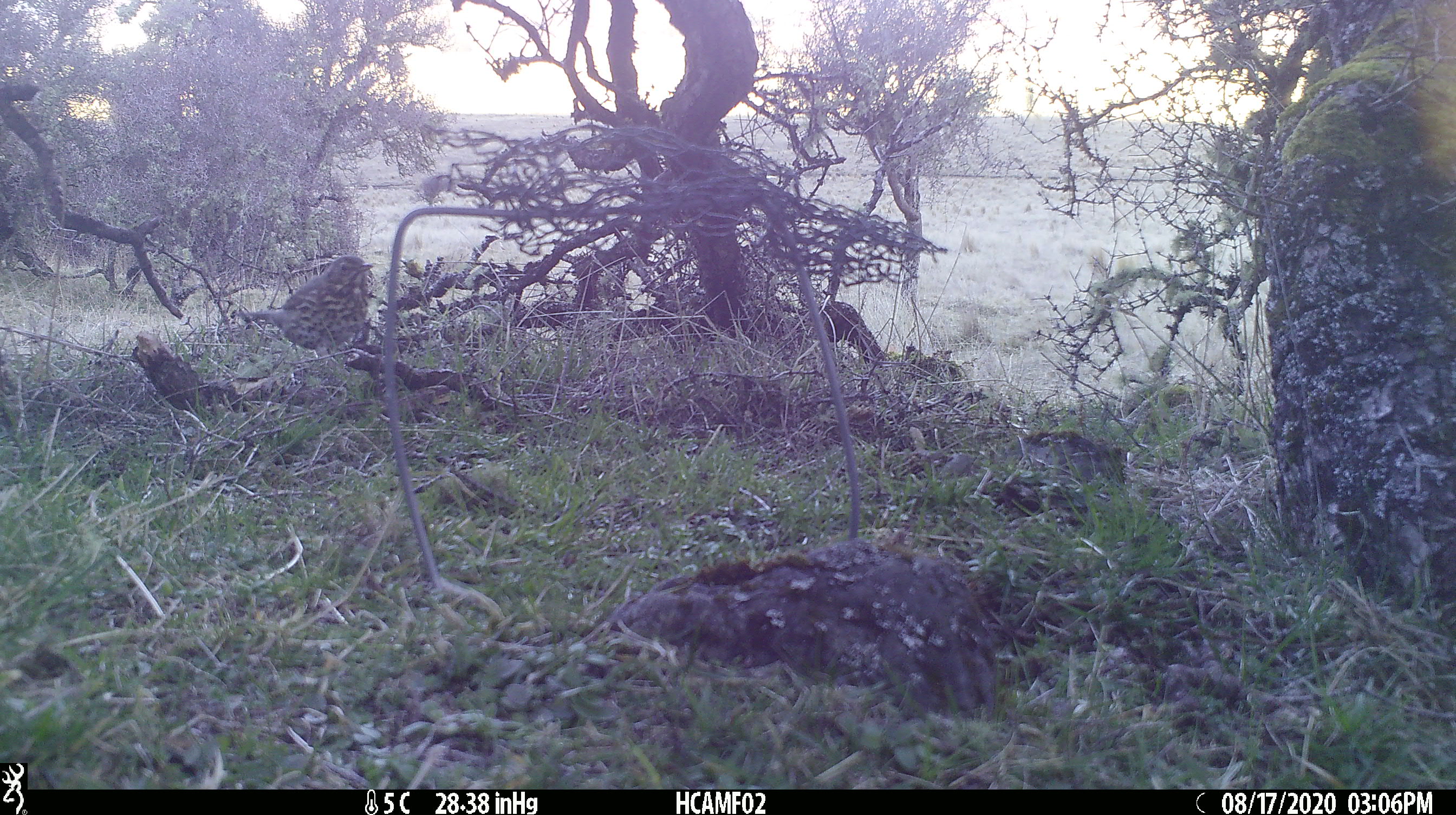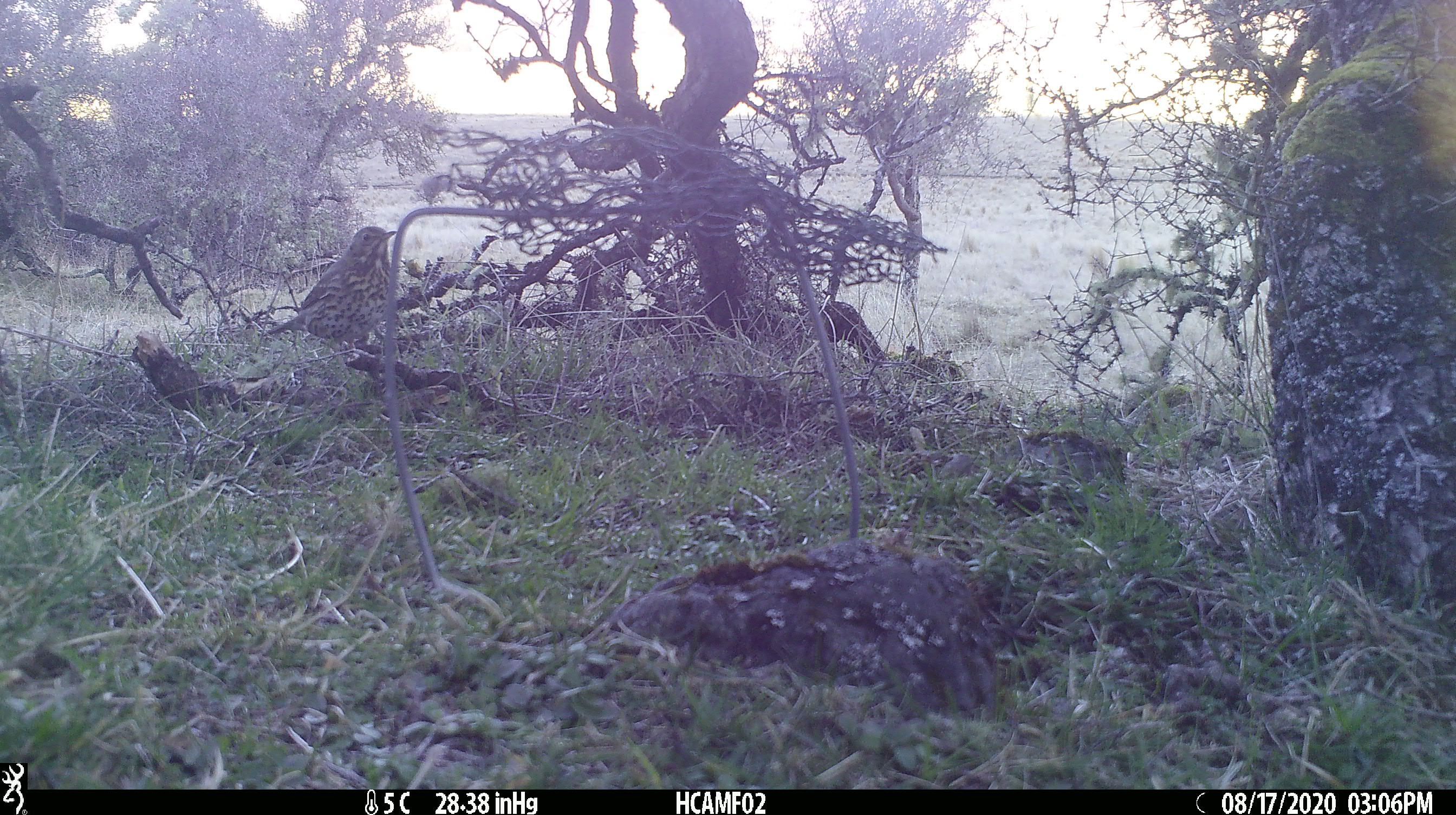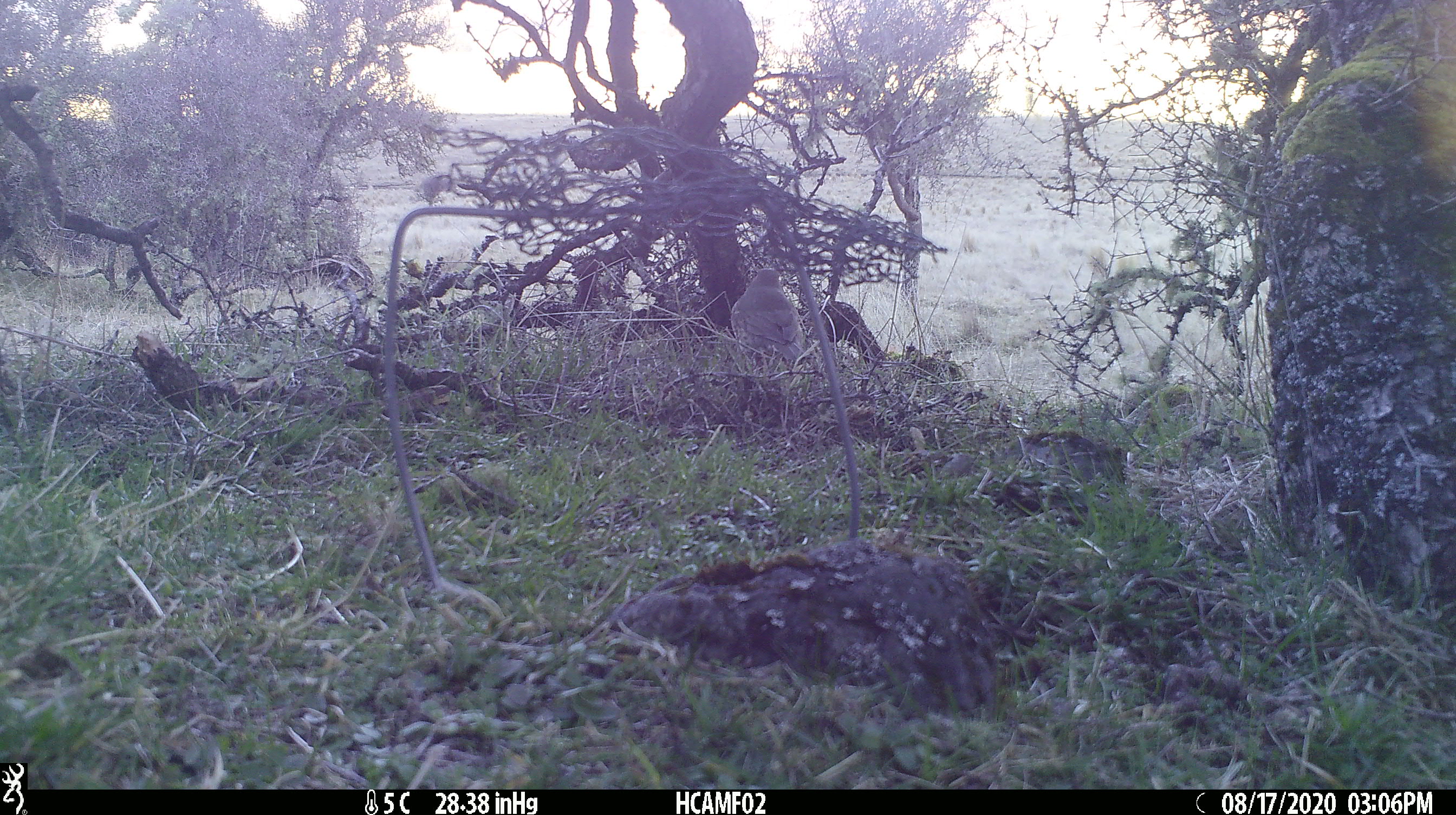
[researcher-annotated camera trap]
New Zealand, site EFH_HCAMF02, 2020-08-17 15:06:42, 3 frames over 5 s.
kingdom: Animalia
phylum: Chordata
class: Aves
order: Passeriformes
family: Turdidae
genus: Turdus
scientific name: Turdus philomelos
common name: song thrush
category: thrush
Thrush (song thrush) (Turdus philomelos).